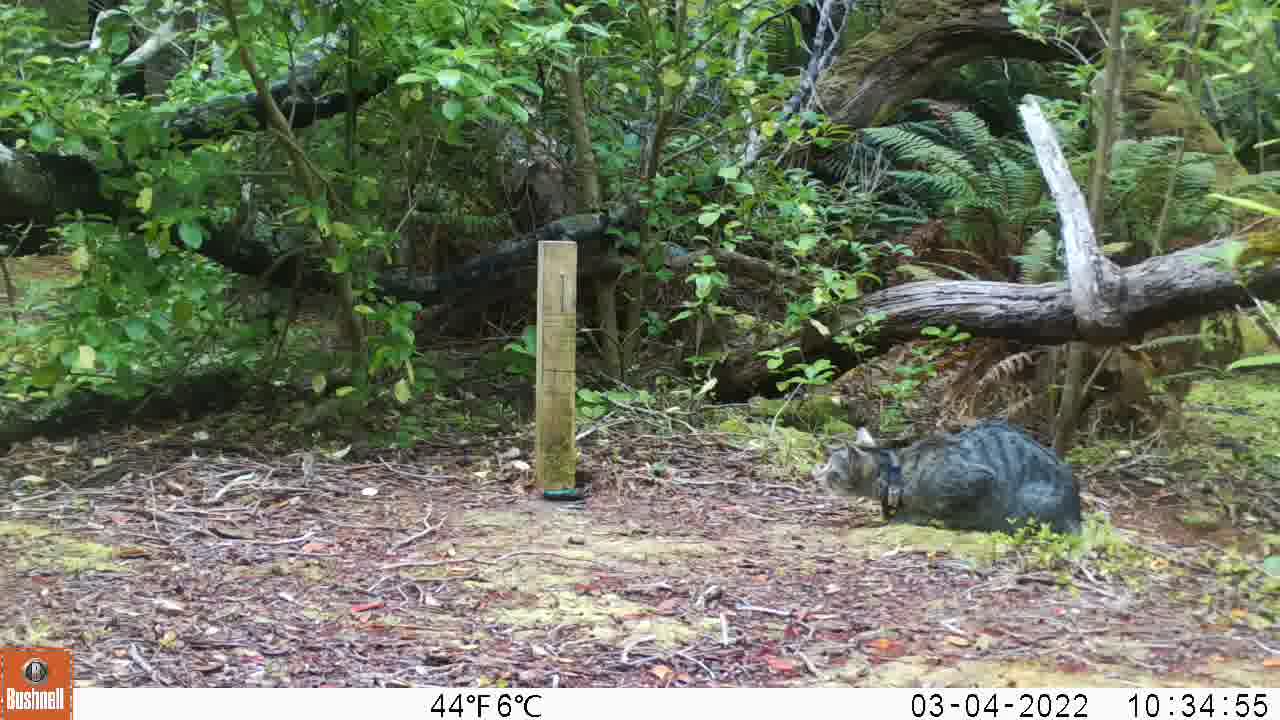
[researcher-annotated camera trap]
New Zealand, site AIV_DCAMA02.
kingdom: Animalia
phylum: Chordata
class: Mammalia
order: Carnivora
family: Felidae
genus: Felis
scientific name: Felis catus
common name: domestic cat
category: cat